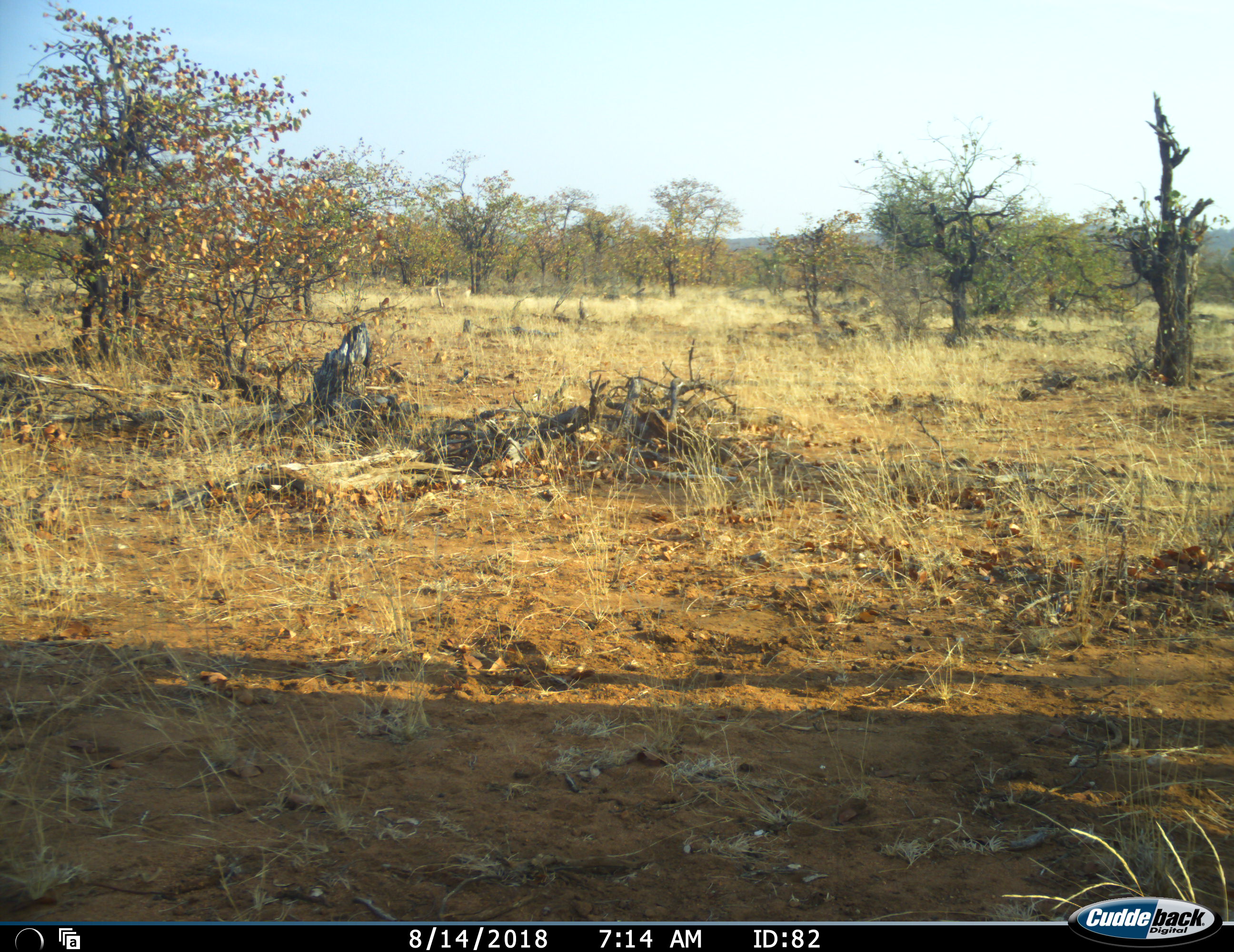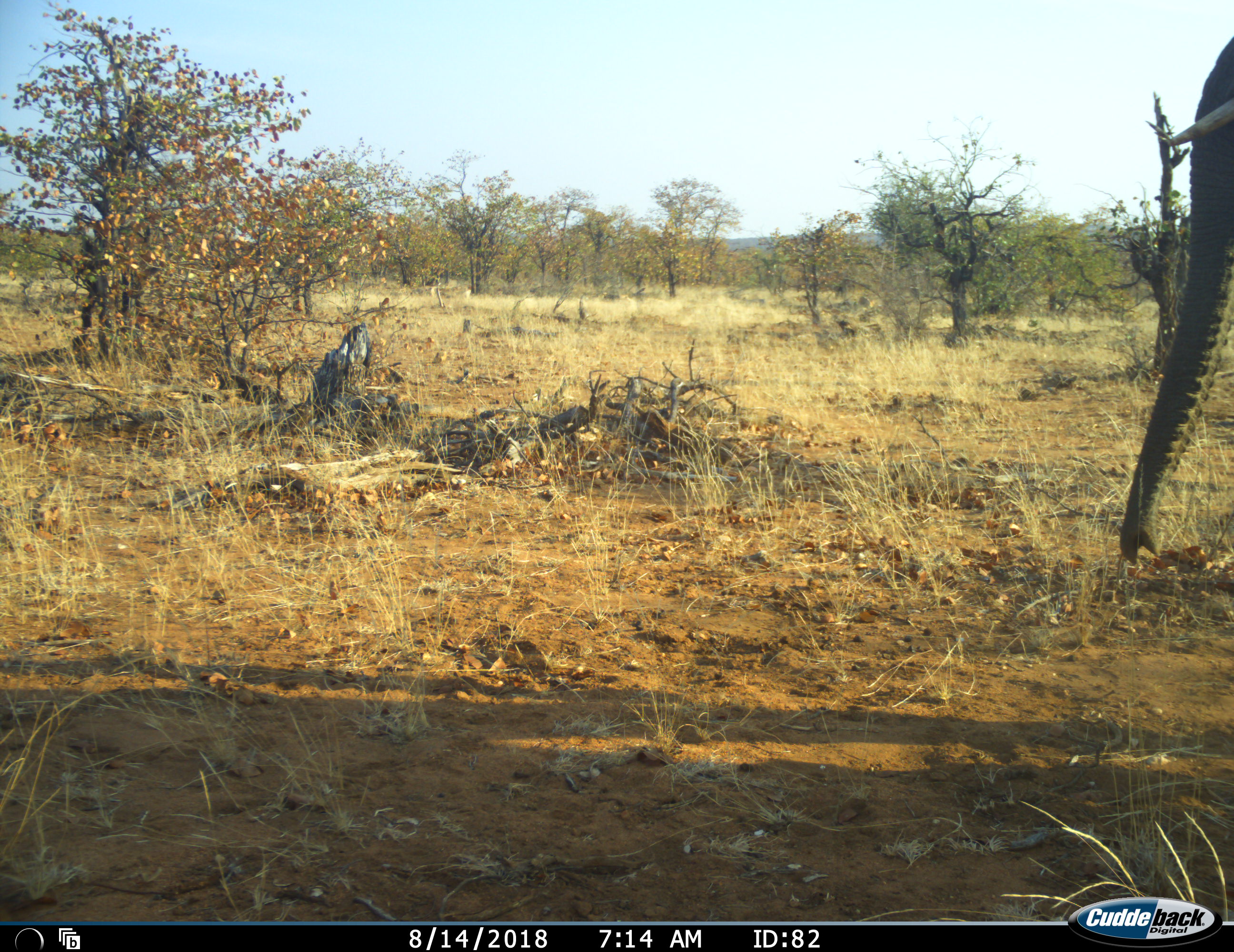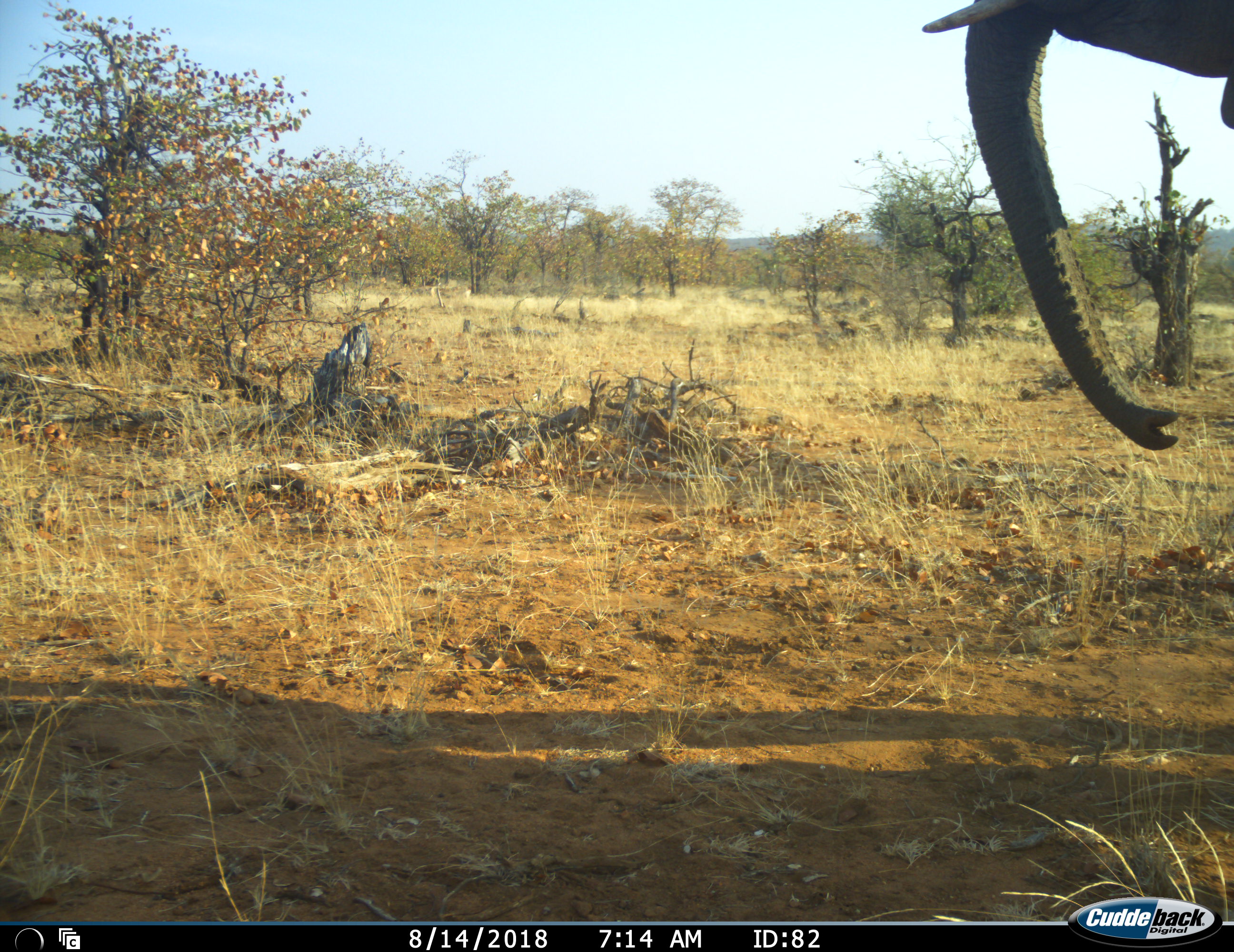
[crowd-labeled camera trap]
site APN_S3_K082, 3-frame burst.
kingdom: Animalia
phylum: Chordata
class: Mammalia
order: Proboscidea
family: Elephantidae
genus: Loxodonta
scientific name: Loxodonta africana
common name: african bush elephant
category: elephant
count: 1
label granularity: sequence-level